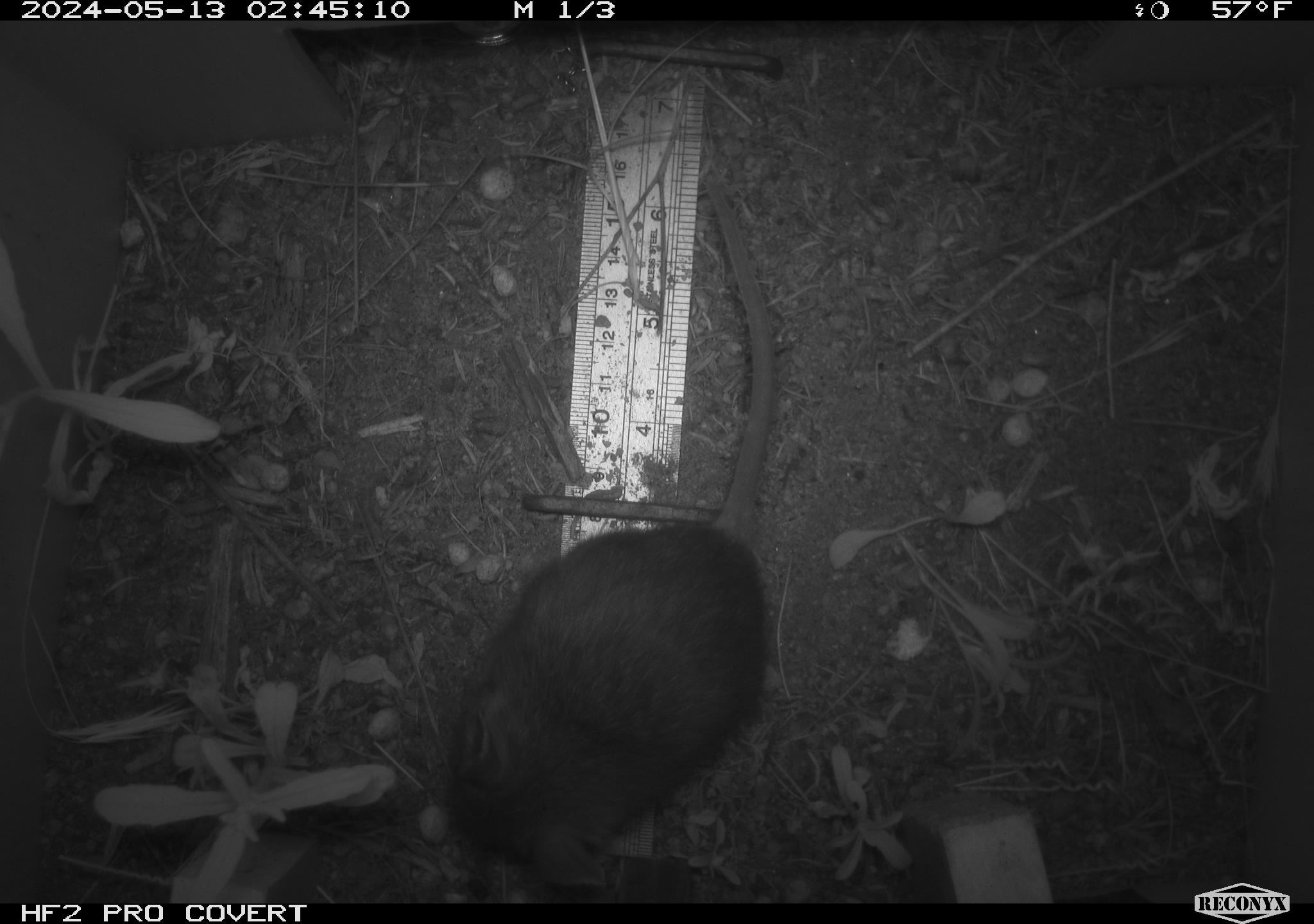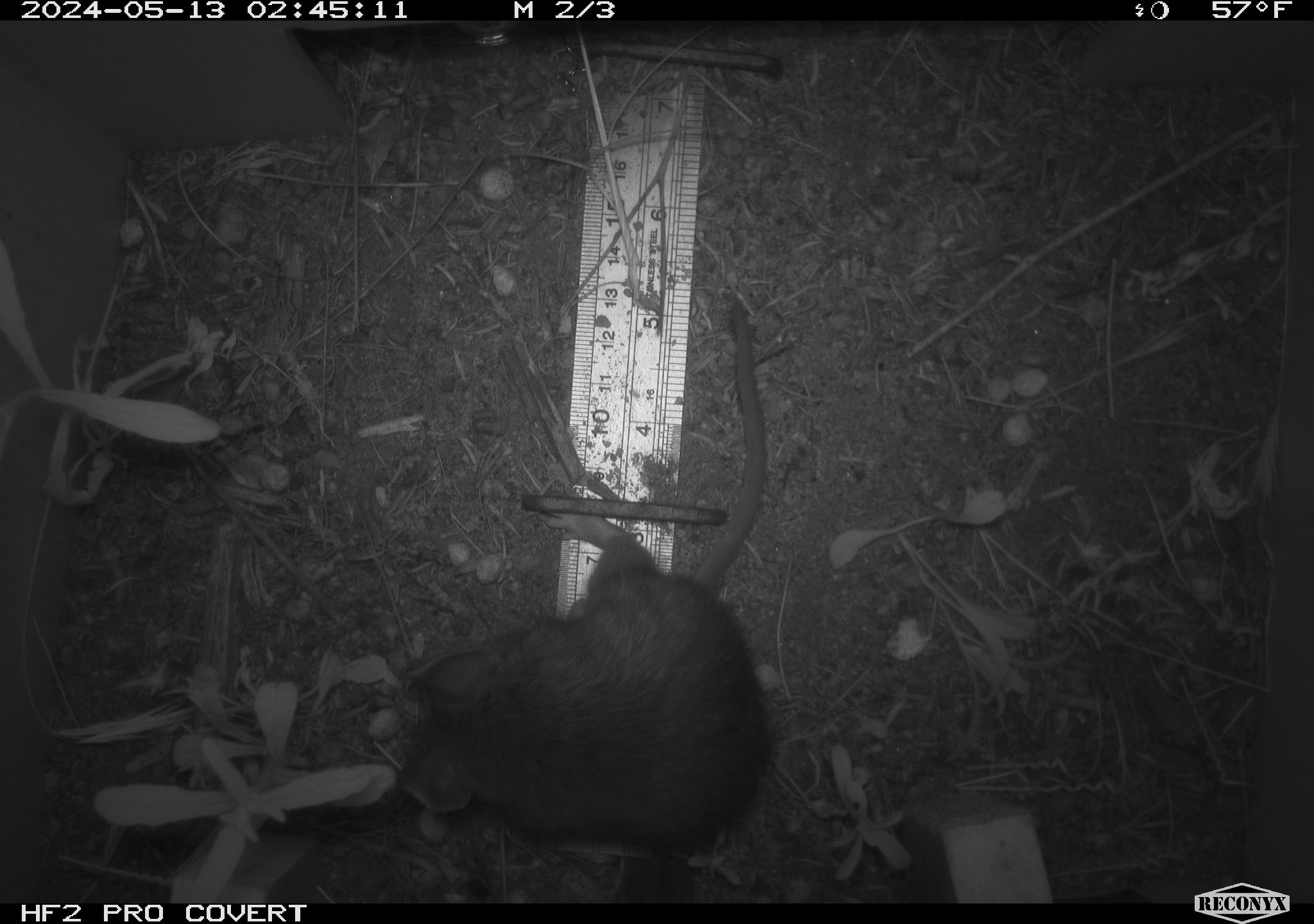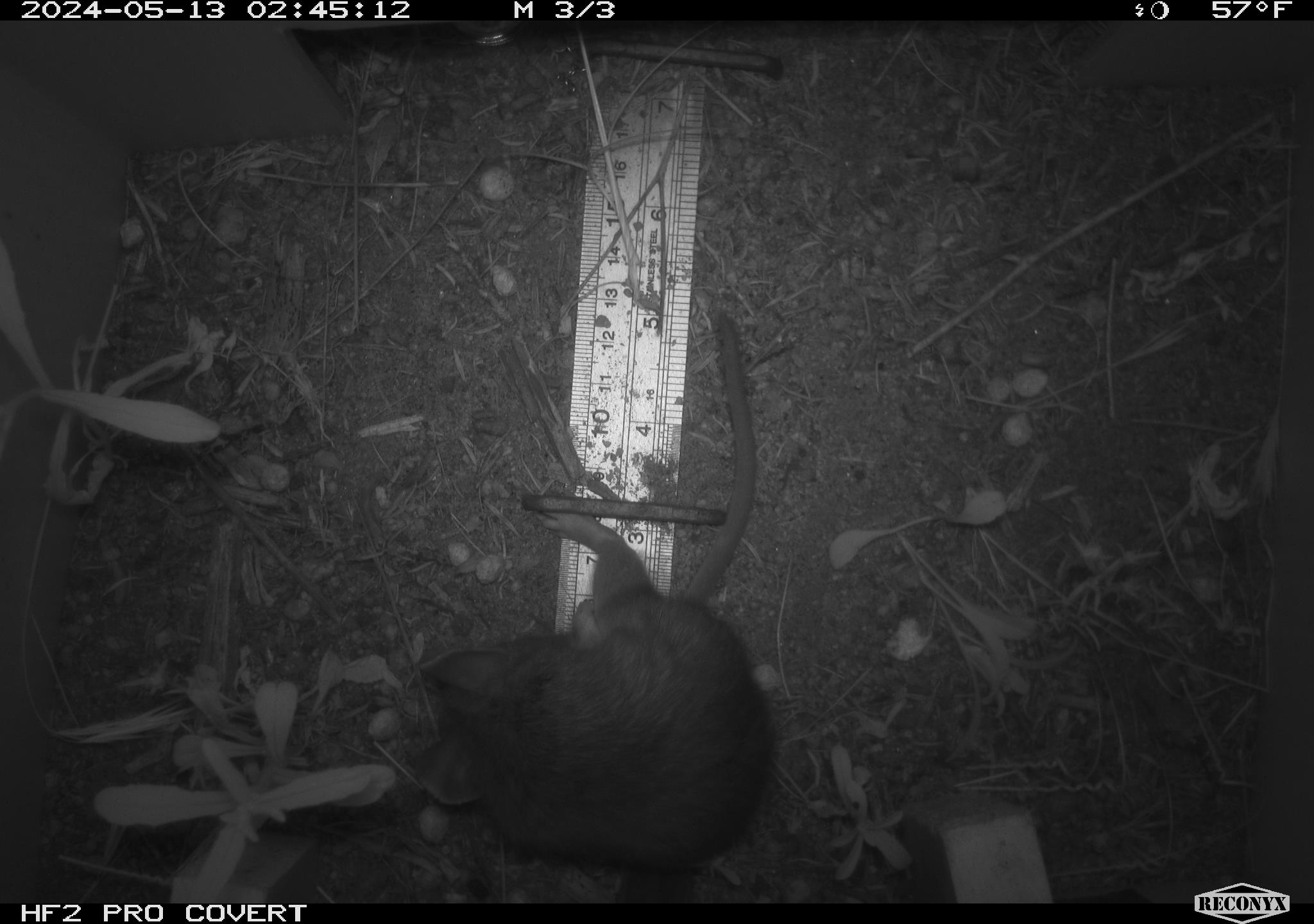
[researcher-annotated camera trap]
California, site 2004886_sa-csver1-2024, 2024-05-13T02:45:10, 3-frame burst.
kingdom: Animalia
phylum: Chordata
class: Mammalia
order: Rodentia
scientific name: Rodentia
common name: rodent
Rodent (Rodentia).